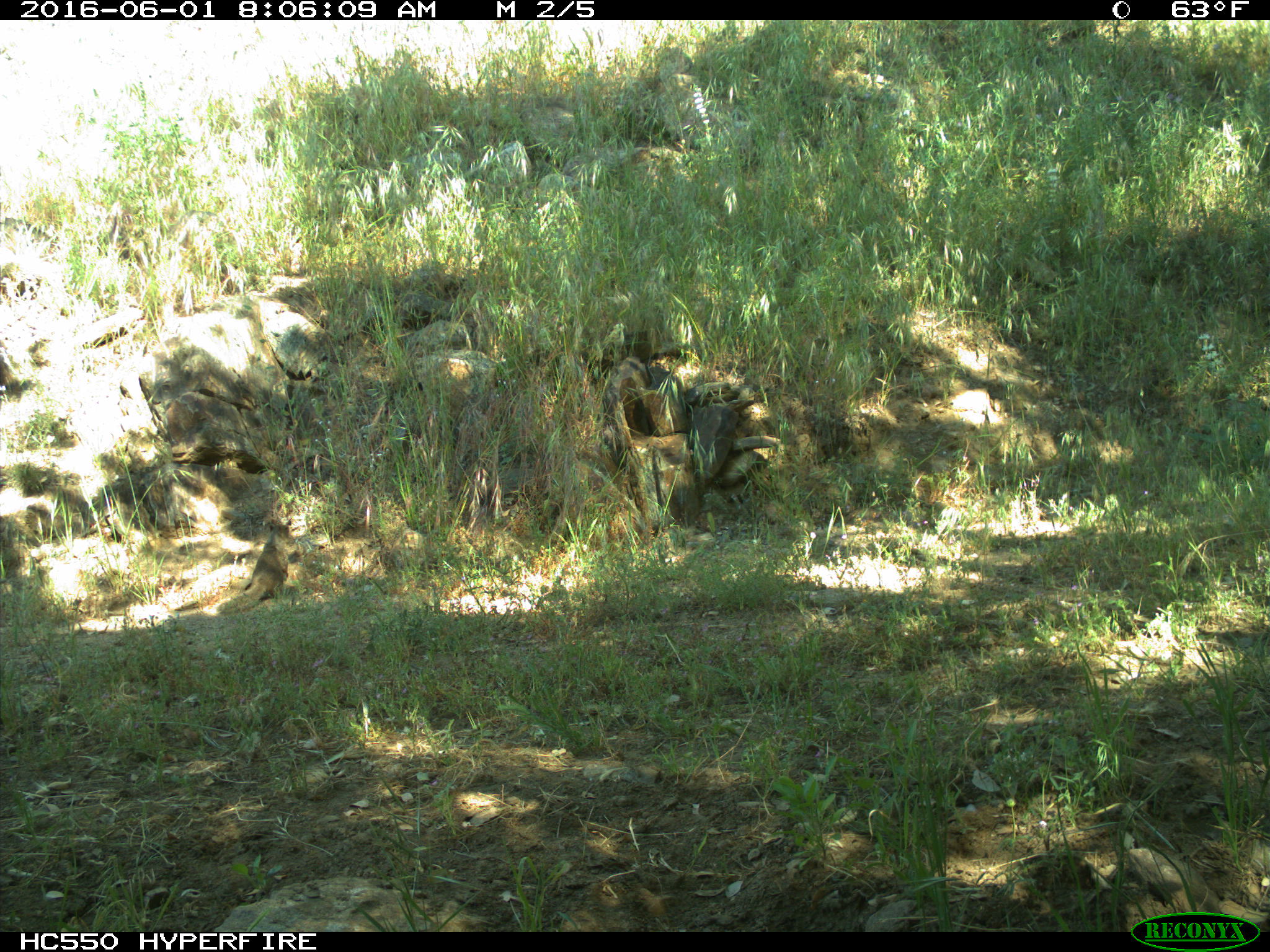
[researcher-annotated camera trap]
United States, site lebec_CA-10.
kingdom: Animalia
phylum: Chordata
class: Mammalia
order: Rodentia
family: Sciuridae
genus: Otospermophilus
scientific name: Otospermophilus beecheyi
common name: california ground squirrel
Otospermophilus beecheyi (california ground squirrel).